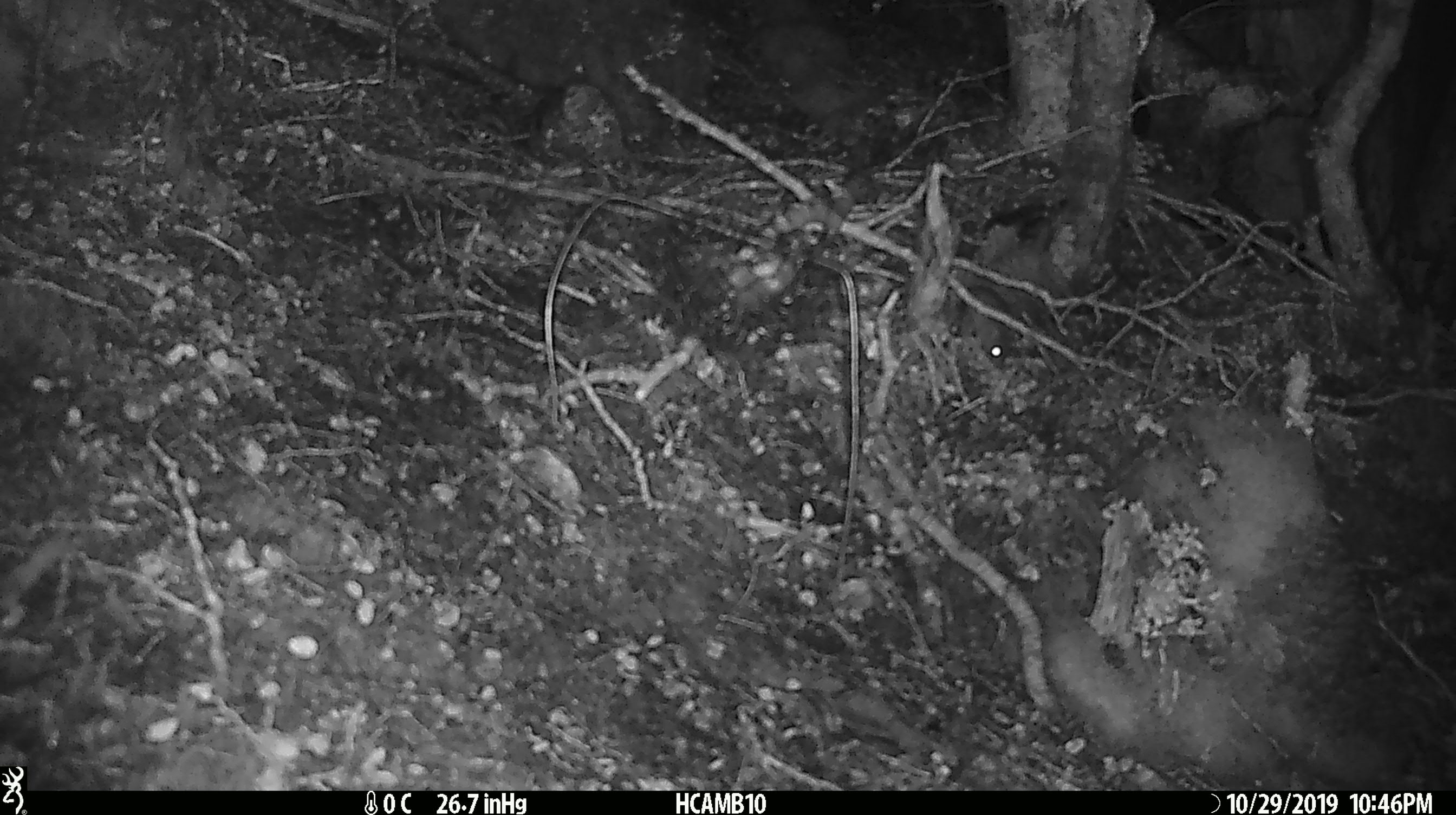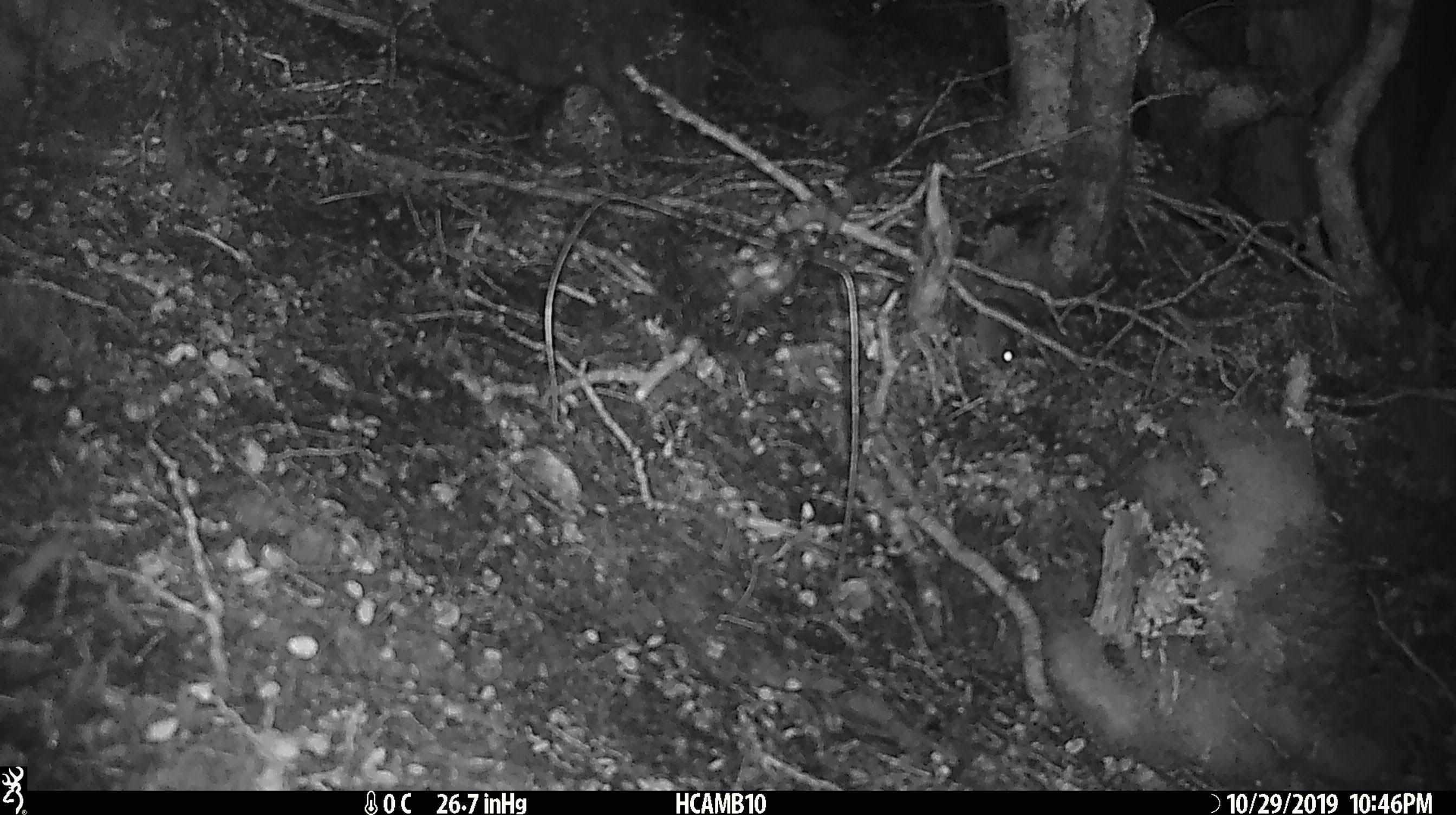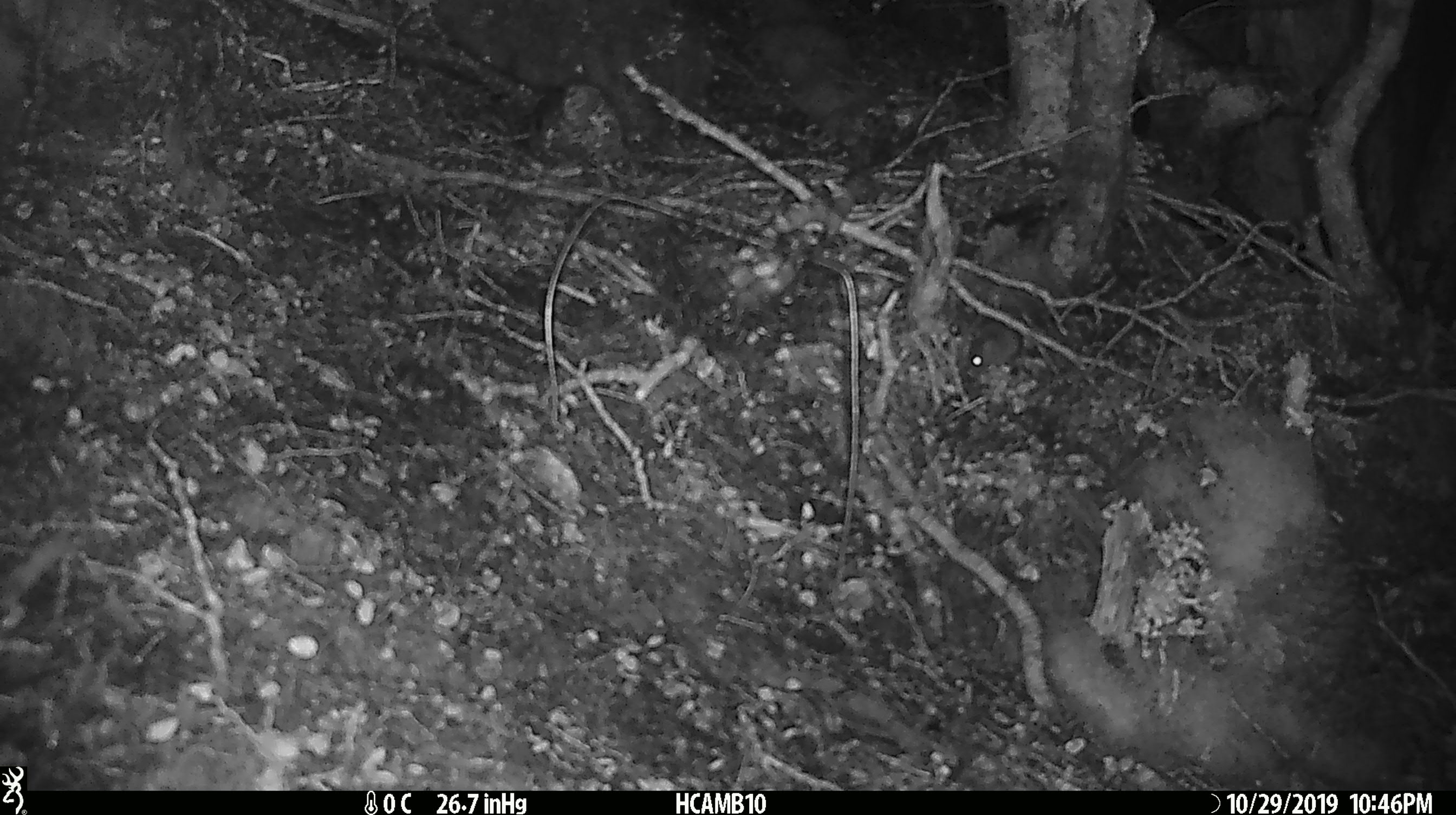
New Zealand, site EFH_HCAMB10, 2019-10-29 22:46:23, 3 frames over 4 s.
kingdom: Animalia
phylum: Chordata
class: Mammalia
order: Rodentia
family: Muridae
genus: Mus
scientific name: Mus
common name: mouse